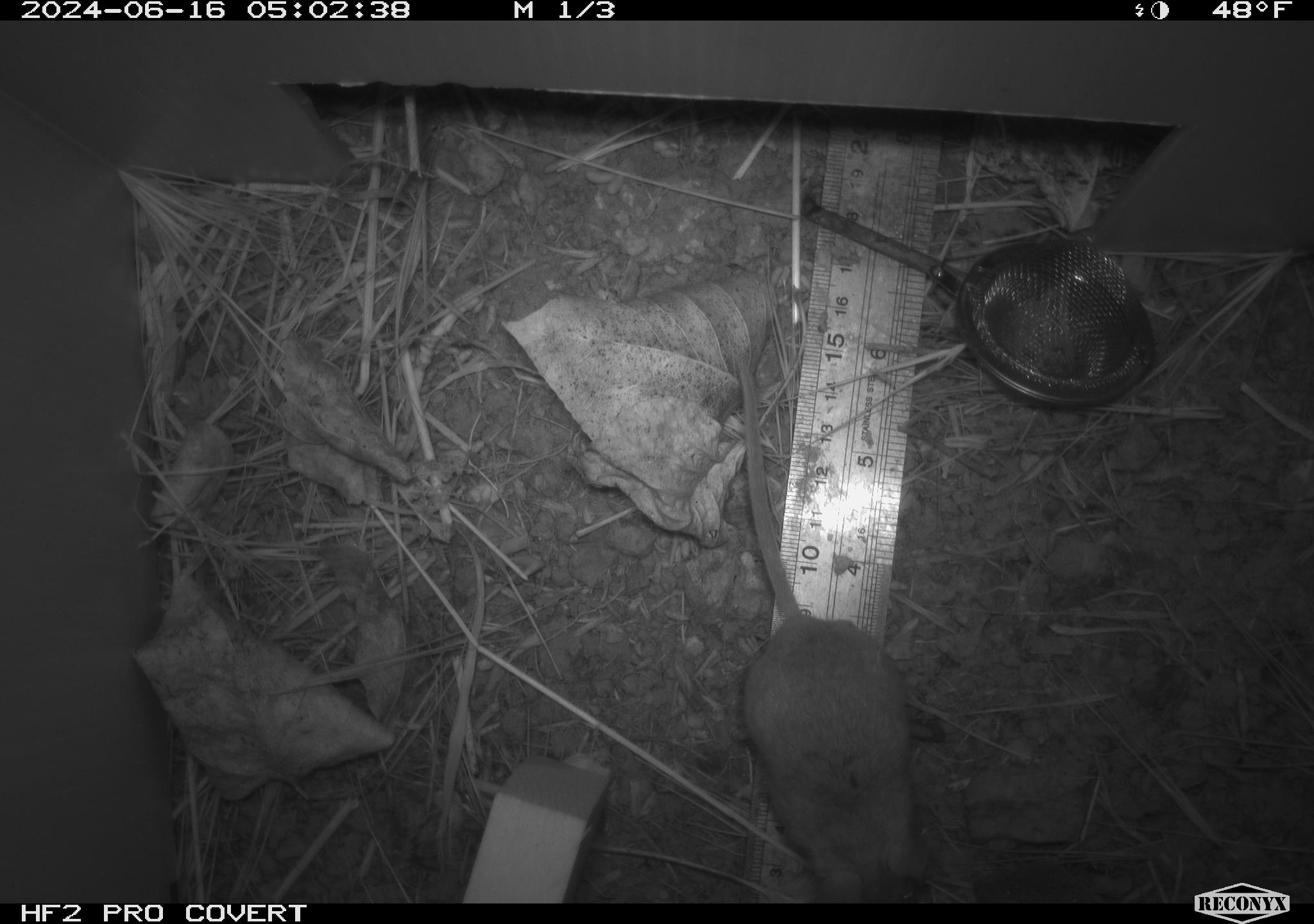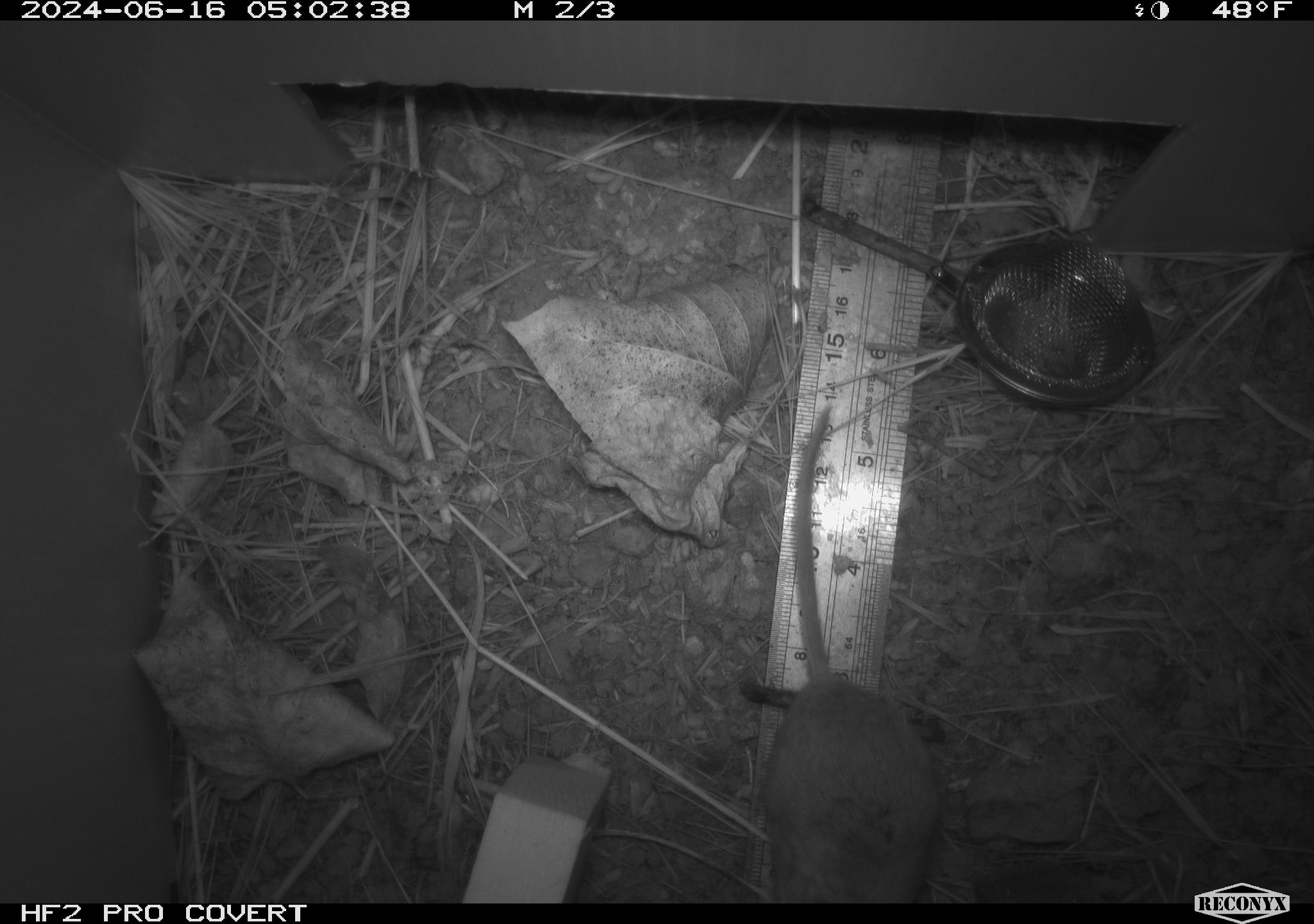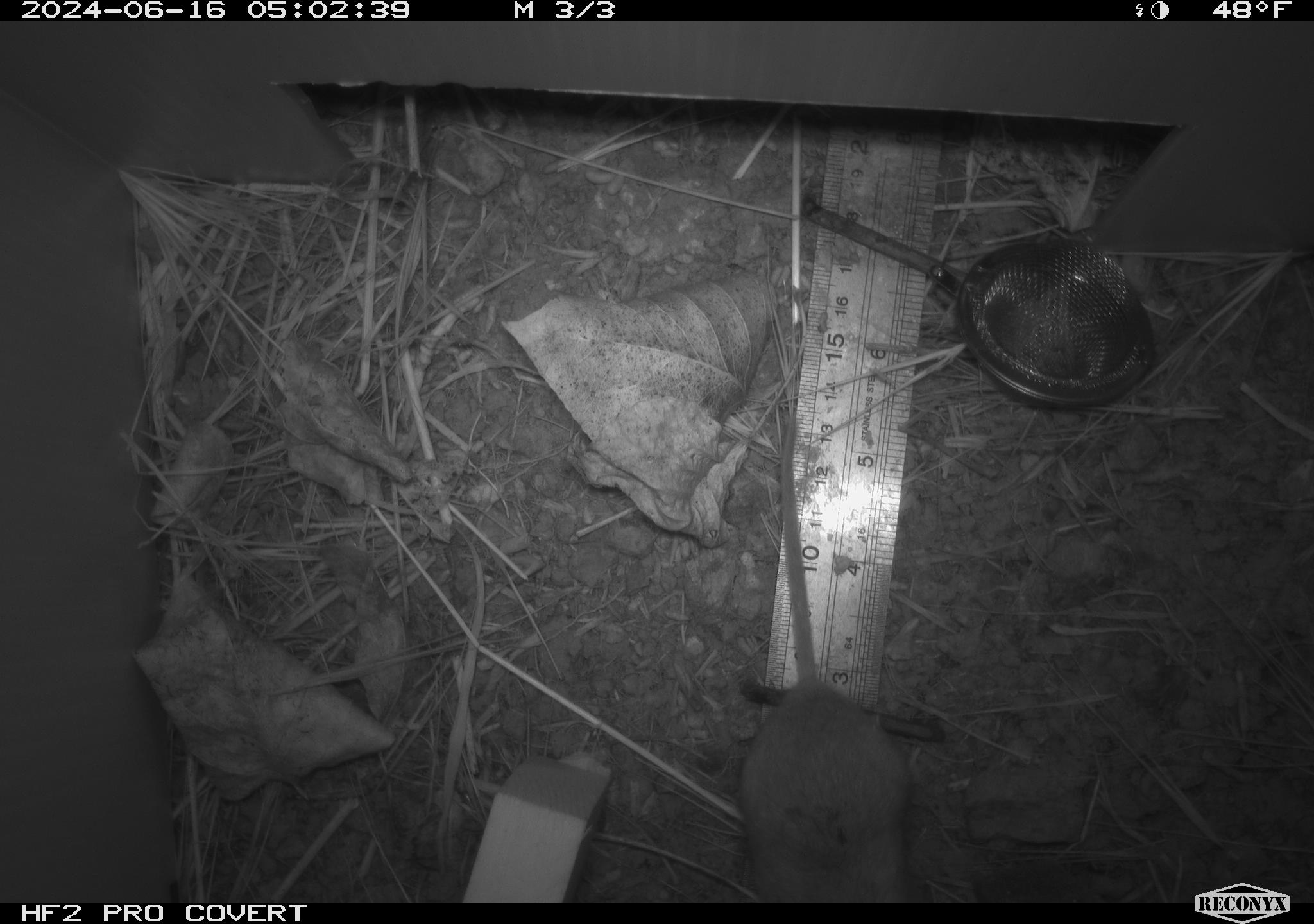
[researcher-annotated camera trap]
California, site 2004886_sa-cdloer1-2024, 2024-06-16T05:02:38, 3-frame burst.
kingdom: Animalia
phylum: Chordata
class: Mammalia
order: Rodentia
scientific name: Rodentia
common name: mouse species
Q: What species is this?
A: Mouse species (Rodentia).